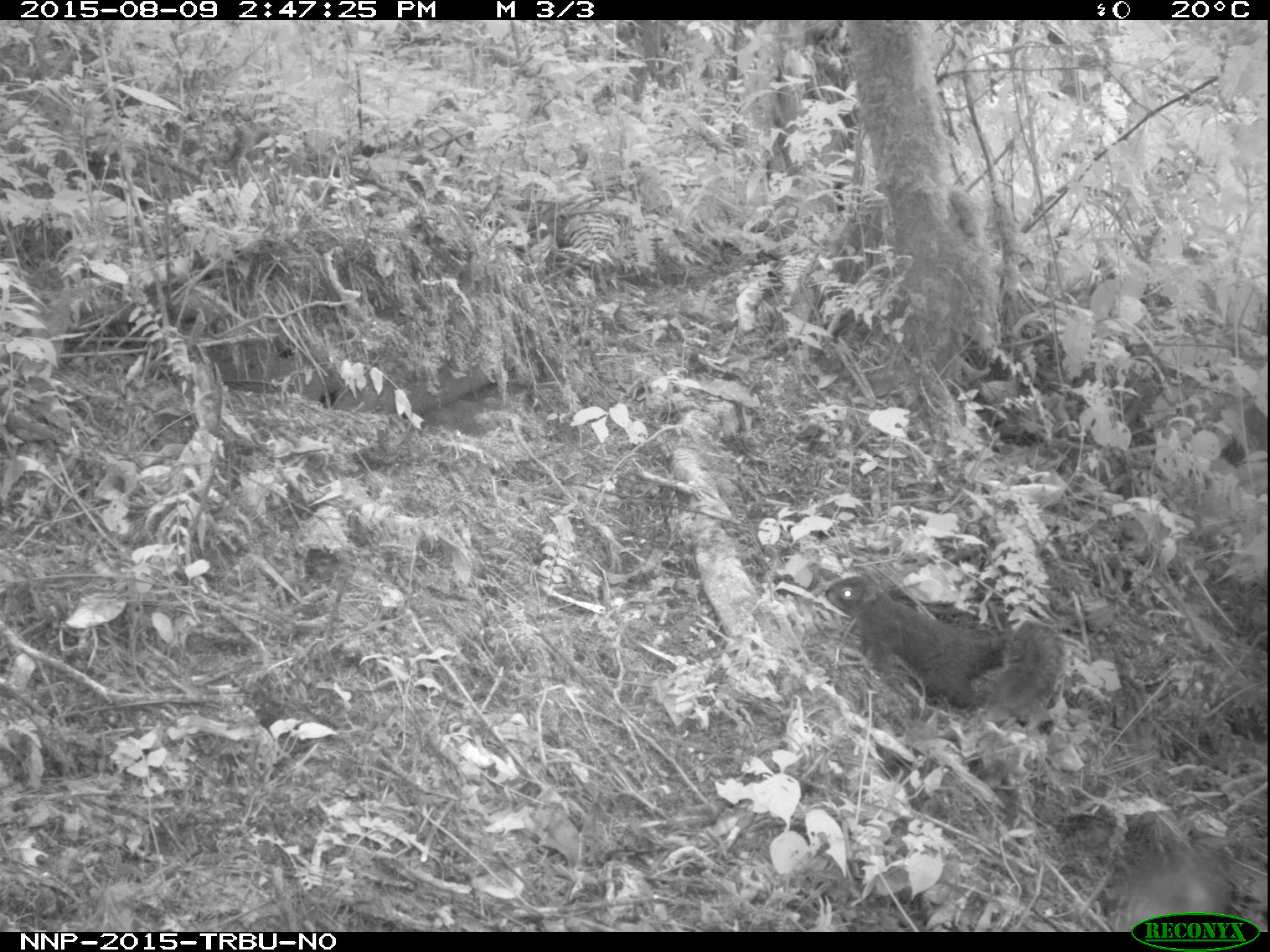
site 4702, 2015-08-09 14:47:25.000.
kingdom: Animalia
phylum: Chordata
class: Mammalia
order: Rodentia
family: Sciuridae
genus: Funisciurus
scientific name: Funisciurus carruthersi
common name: carruther's mountain squirrel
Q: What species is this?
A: Funisciurus carruthersi (carruther's mountain squirrel).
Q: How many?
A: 1.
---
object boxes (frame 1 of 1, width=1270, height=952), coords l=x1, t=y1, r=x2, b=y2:
funisciurus carruthersi: l=822, t=573, r=1067, b=721